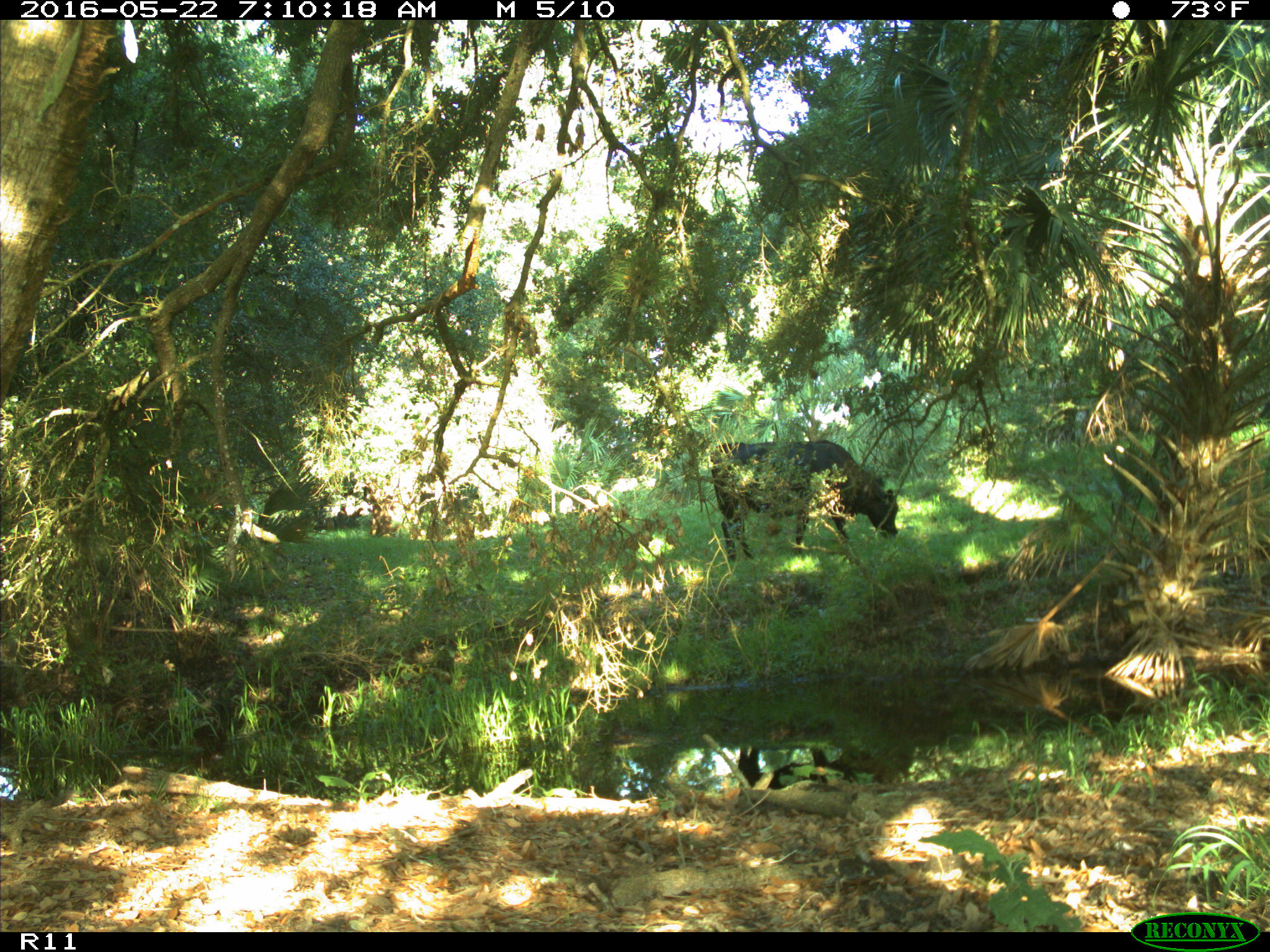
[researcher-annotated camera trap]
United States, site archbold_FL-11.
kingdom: Animalia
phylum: Chordata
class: Mammalia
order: Artiodactyla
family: Bovidae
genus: Bos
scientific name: Bos taurus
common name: domestic cow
Bos taurus (domestic cow).